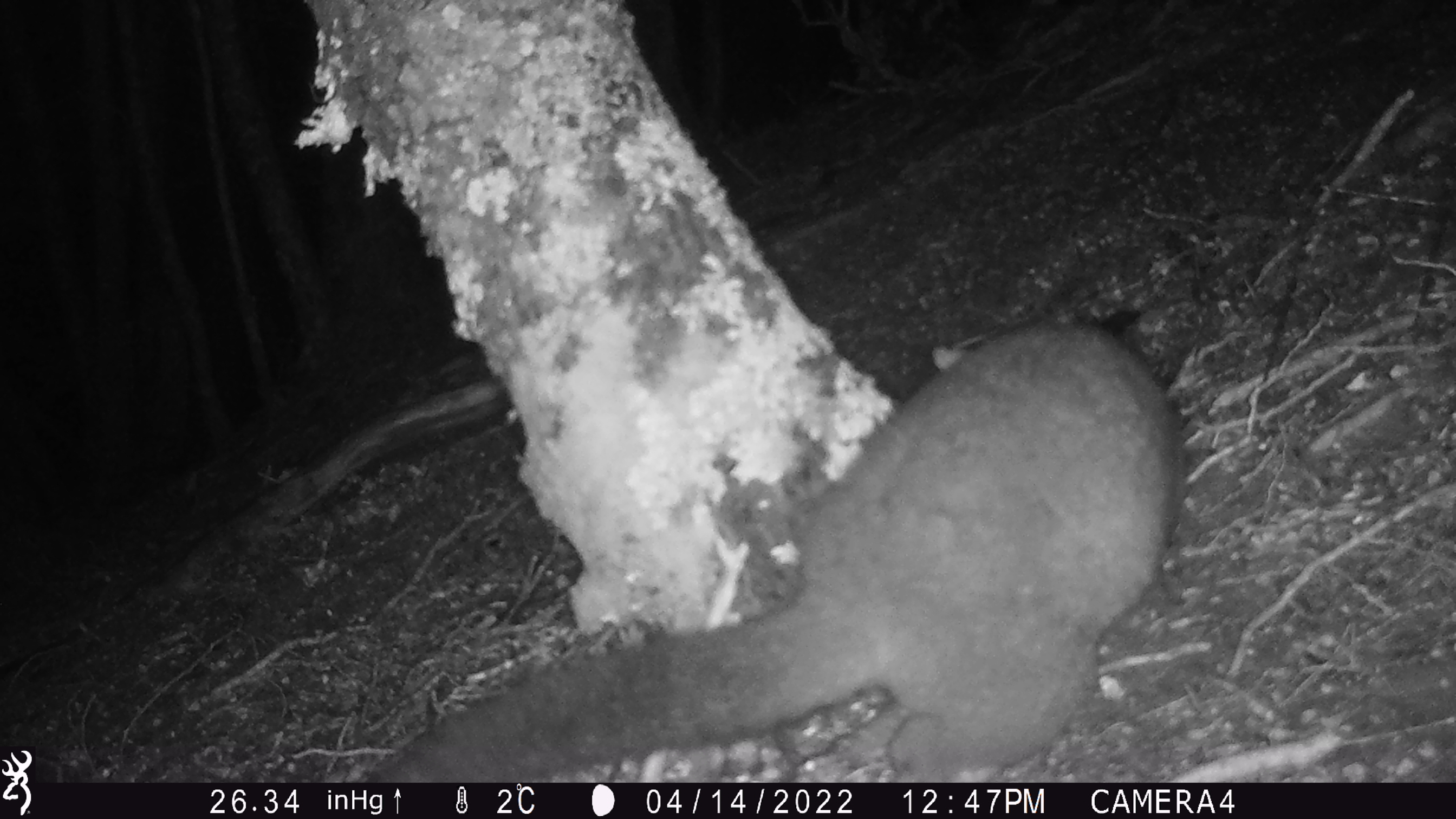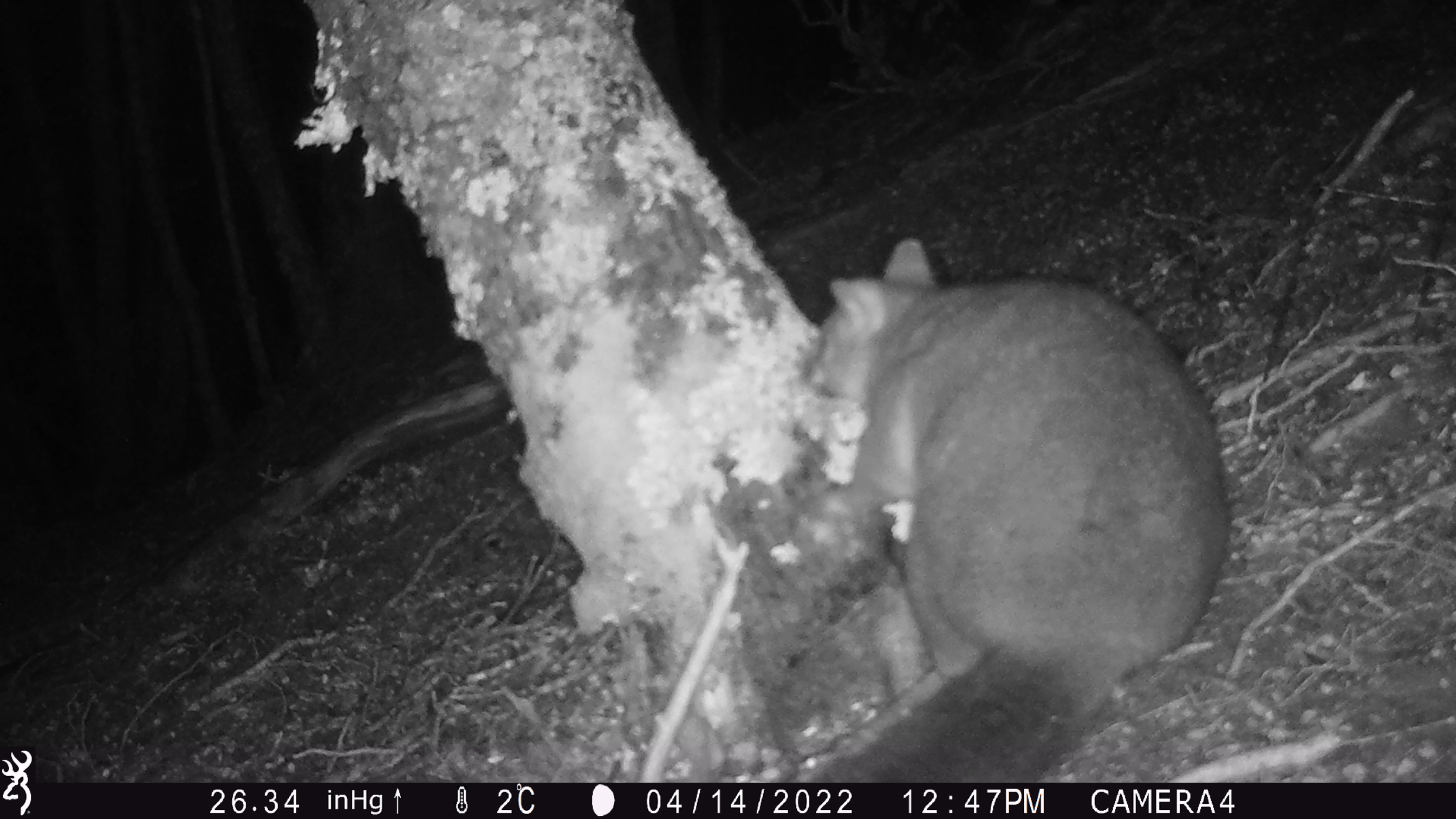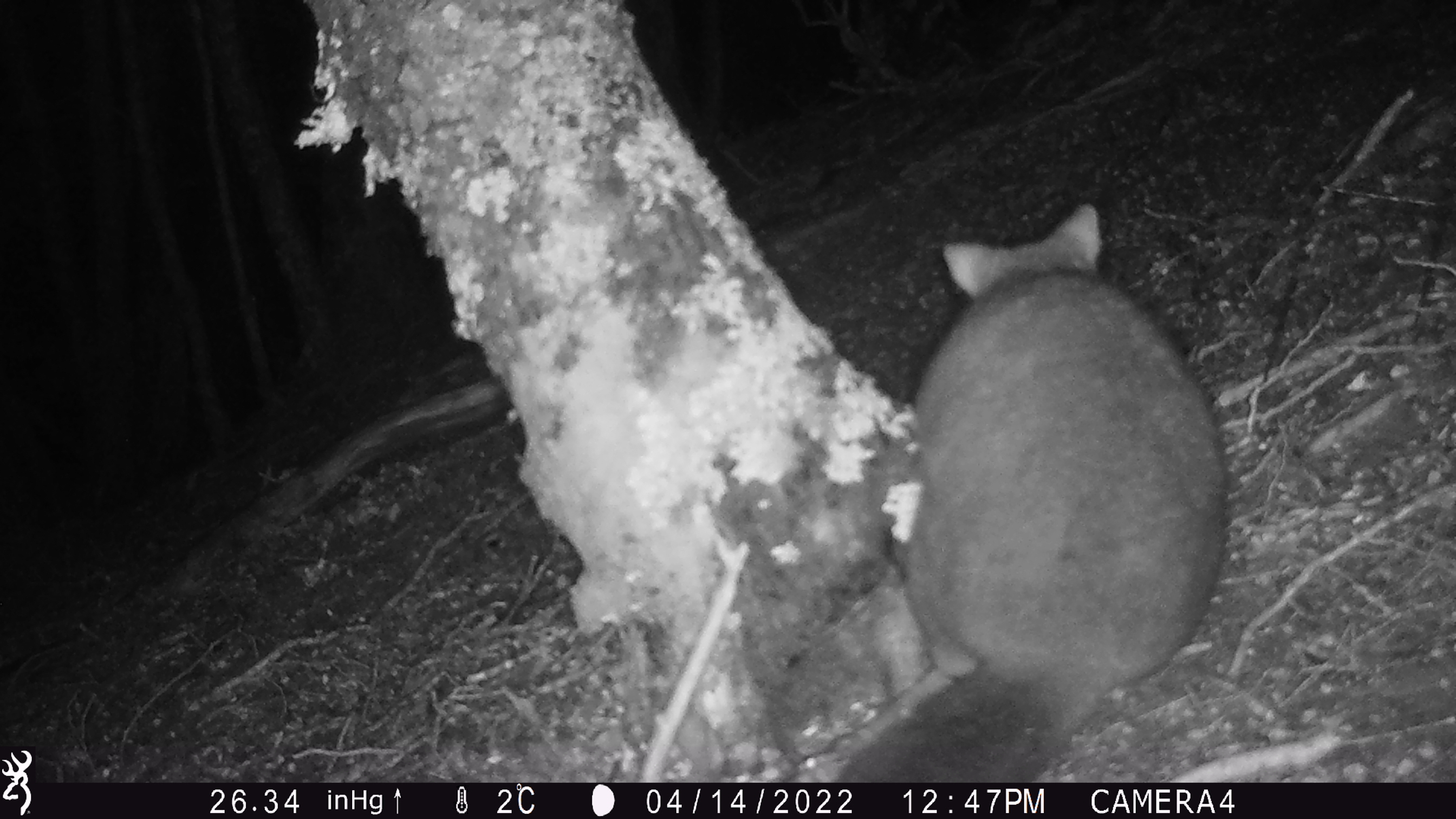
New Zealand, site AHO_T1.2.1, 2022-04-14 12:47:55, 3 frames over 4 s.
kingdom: Animalia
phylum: Chordata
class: Mammalia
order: Diprotodontia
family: Phalangeridae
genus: Trichosurus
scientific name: Trichosurus vulpecula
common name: common brushtail possum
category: possum